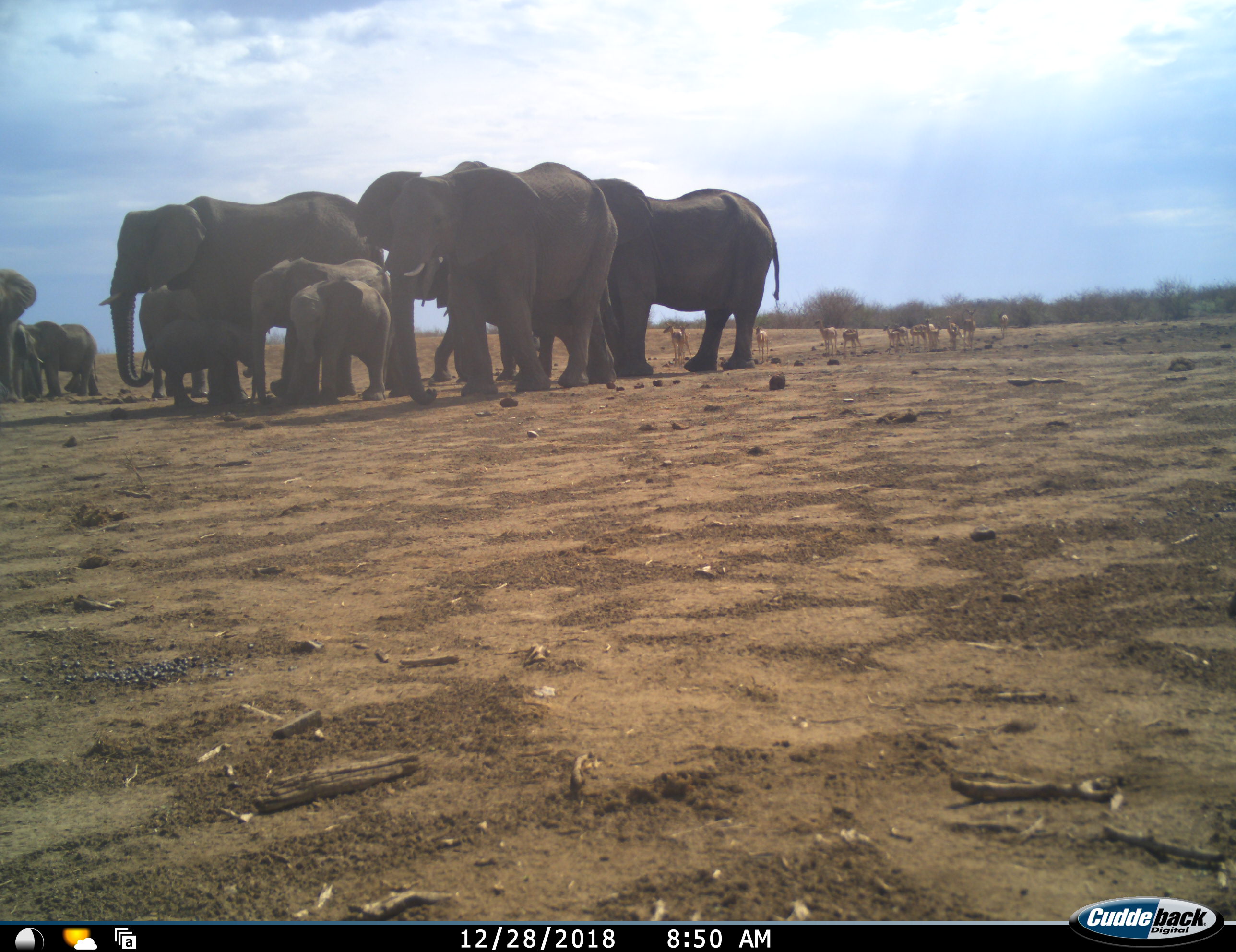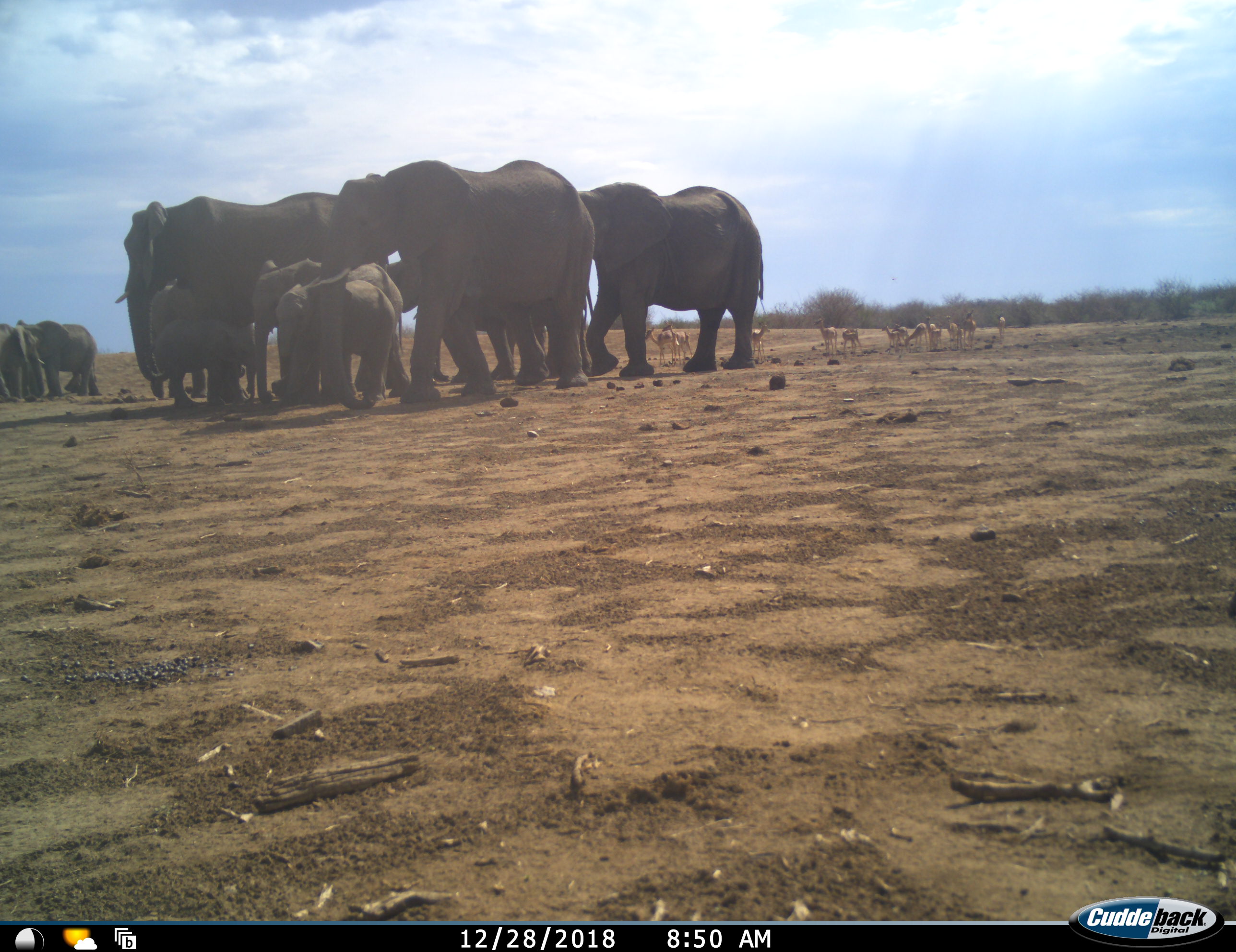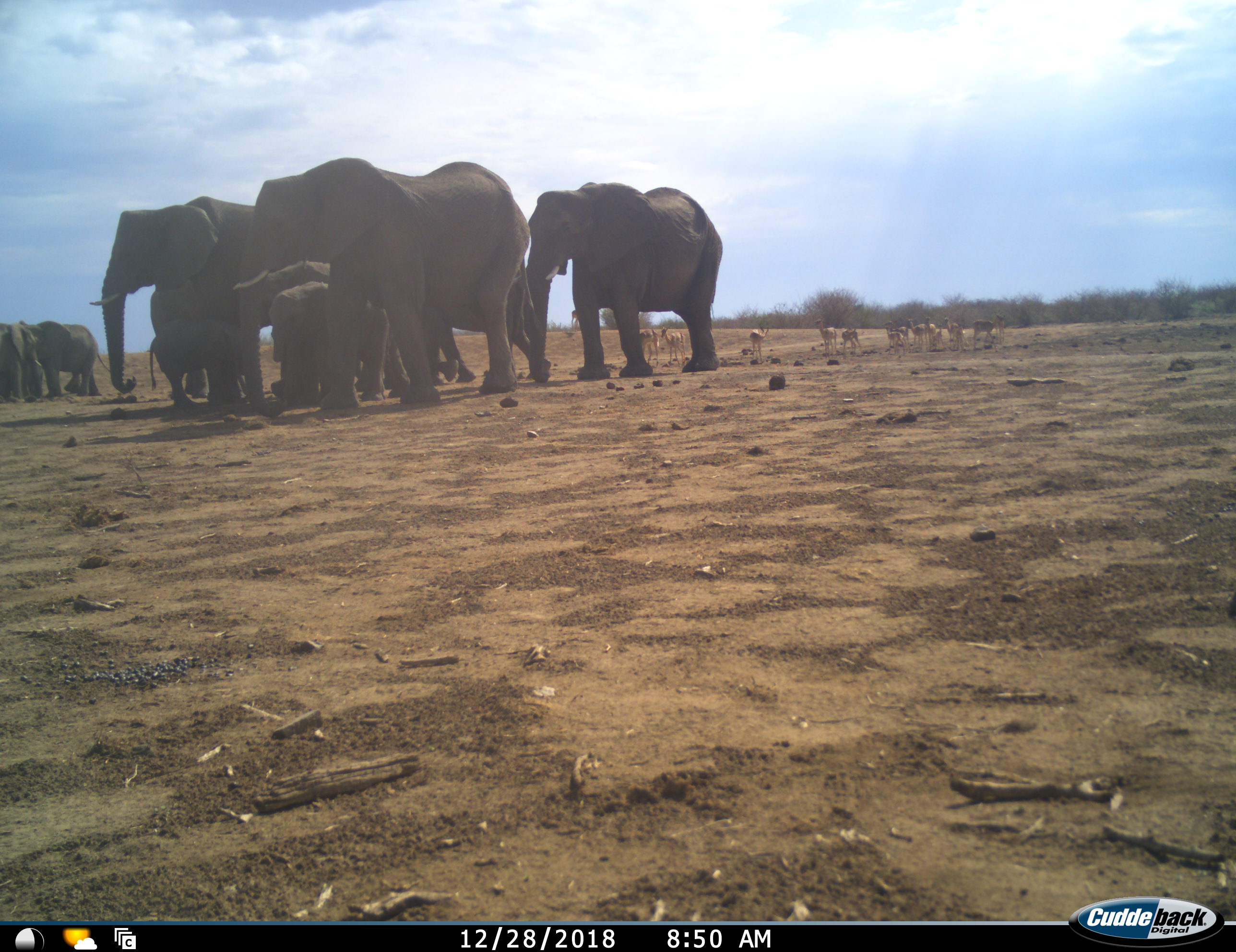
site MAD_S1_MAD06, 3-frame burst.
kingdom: Animalia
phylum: Chordata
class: Mammalia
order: Proboscidea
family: Elephantidae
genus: Loxodonta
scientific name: Loxodonta africana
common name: african bush elephant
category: elephant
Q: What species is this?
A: Elephant (african bush elephant) (Loxodonta africana).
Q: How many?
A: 11-50.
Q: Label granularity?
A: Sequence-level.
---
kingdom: Animalia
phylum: Chordata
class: Mammalia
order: Artiodactyla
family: Bovidae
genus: Aepyceros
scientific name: Aepyceros melampus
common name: impala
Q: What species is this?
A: Impala (Aepyceros melampus).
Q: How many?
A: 11-50.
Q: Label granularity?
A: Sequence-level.